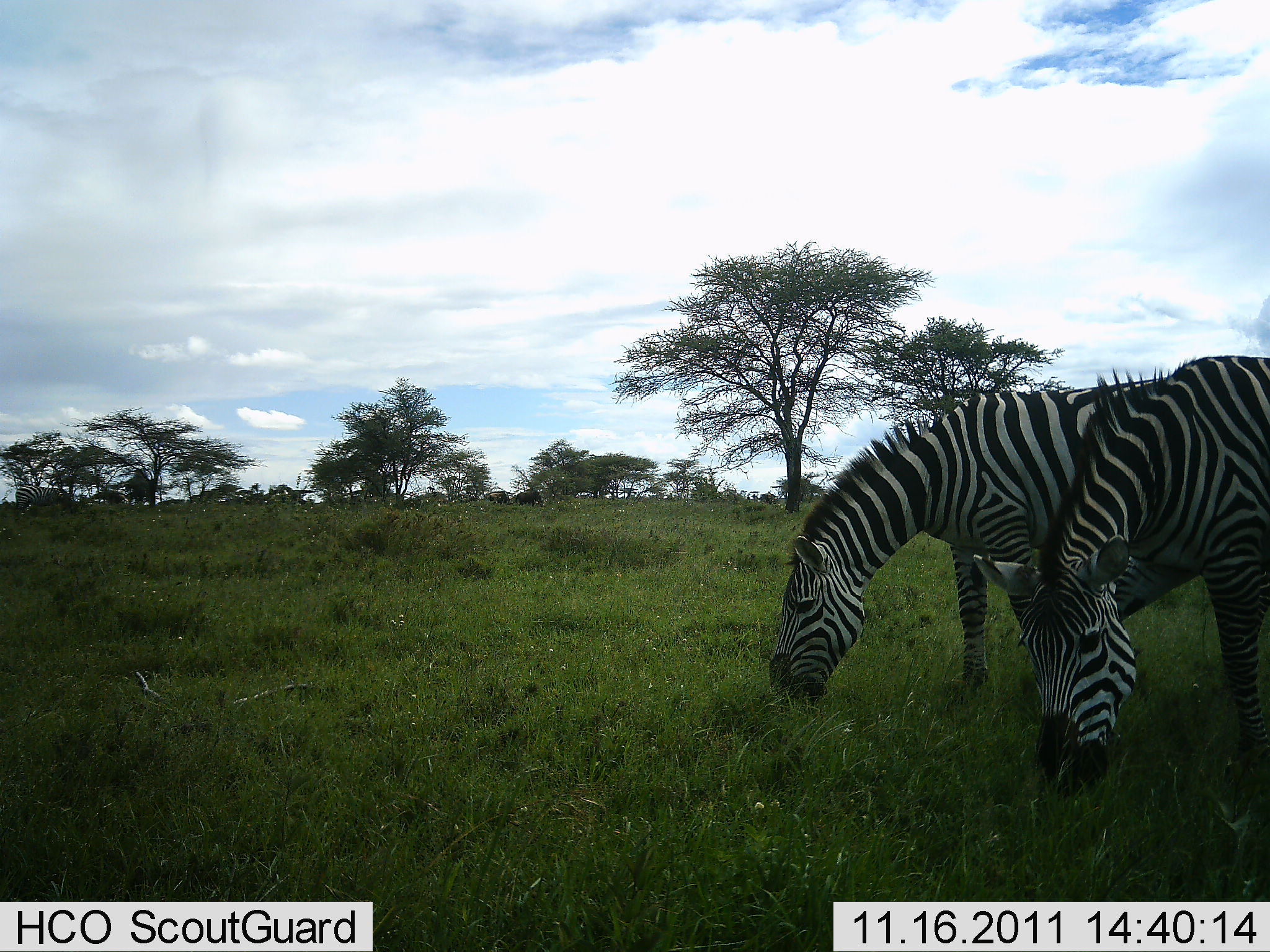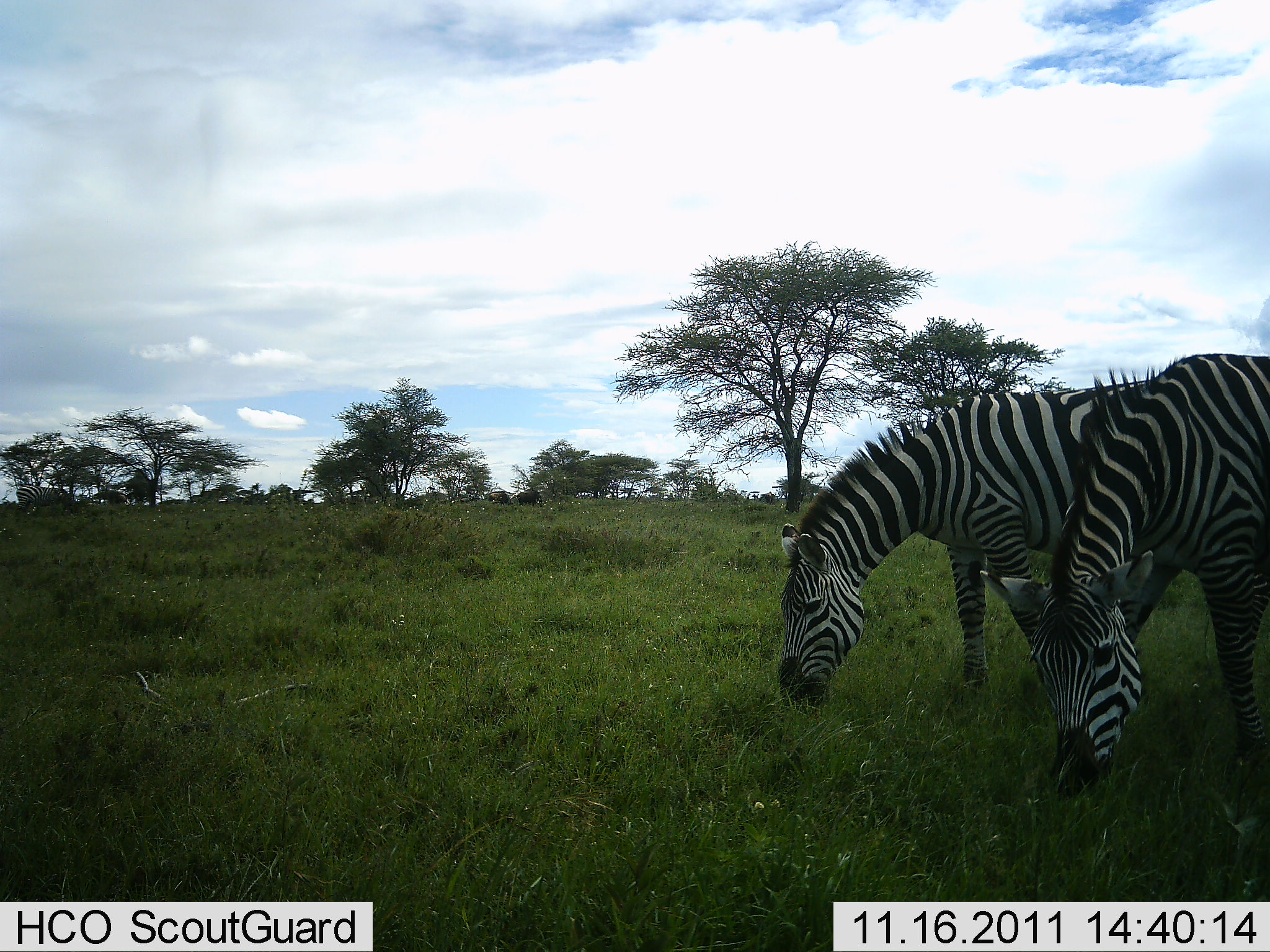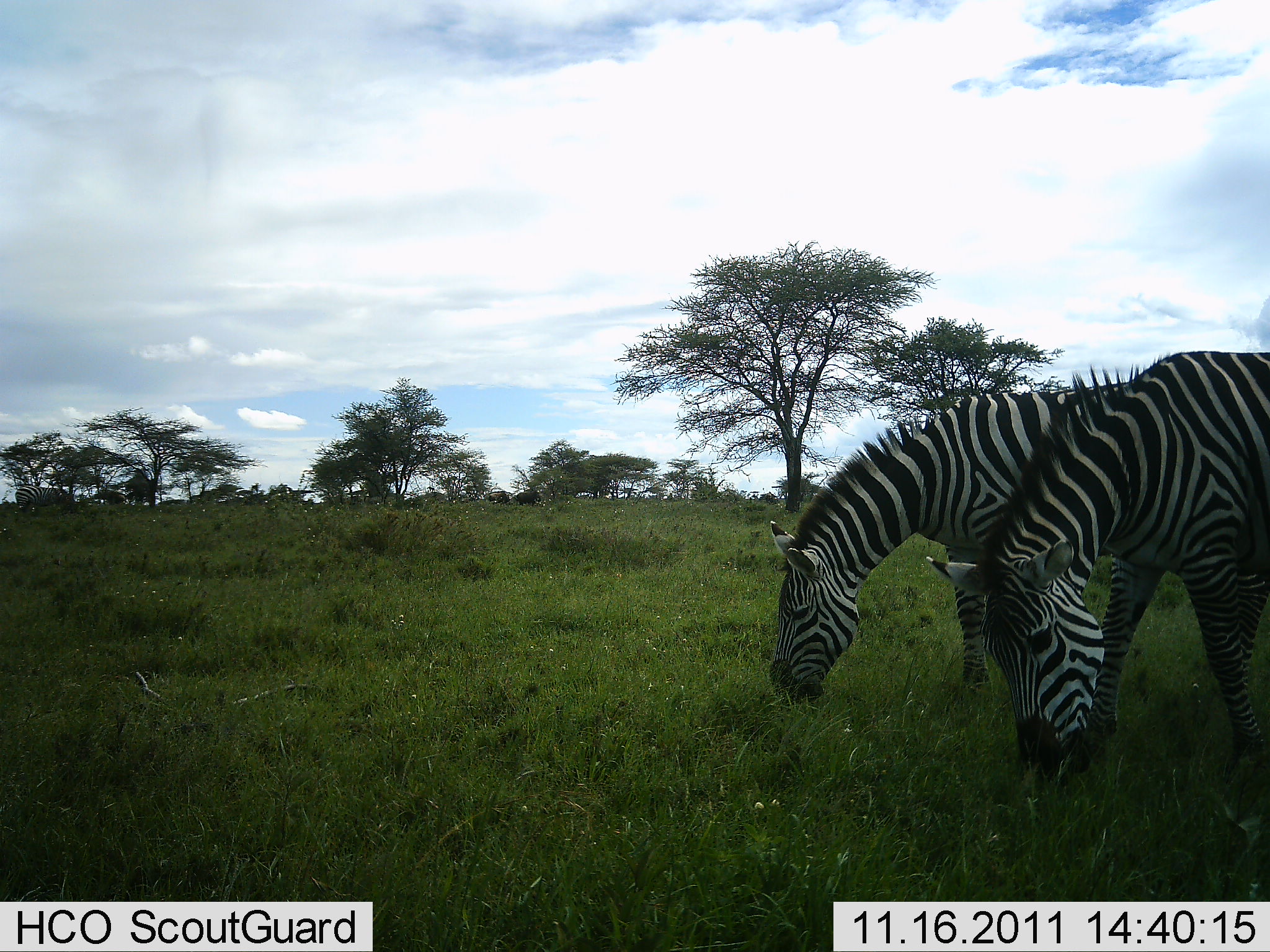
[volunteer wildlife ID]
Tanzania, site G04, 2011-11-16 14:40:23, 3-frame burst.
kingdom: Animalia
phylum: Chordata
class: Mammalia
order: Perissodactyla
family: Equidae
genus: Equus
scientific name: Equus quagga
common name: plains zebra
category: zebra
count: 2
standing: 15%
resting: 0%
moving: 0%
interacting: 0%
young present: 0%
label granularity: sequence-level